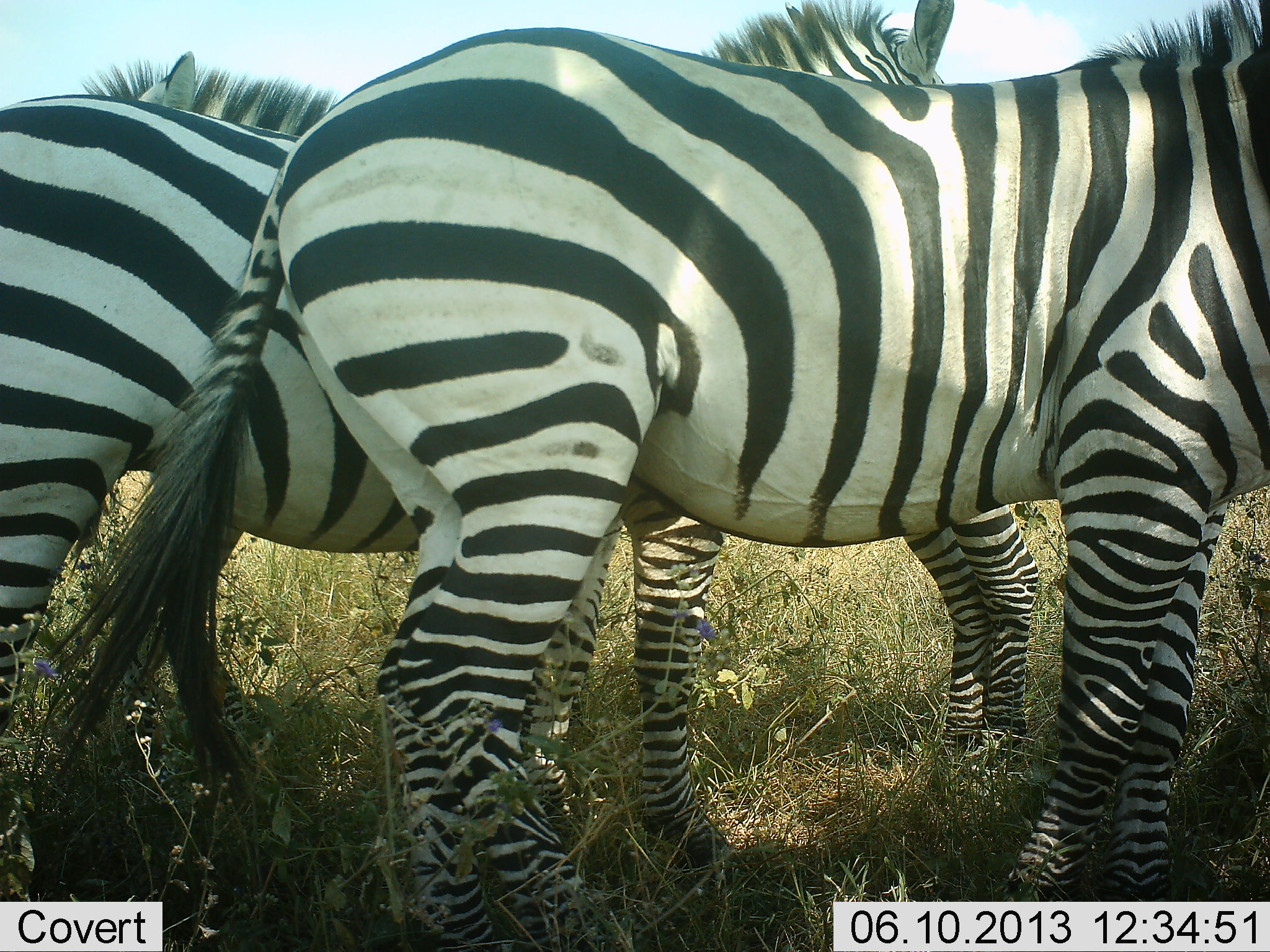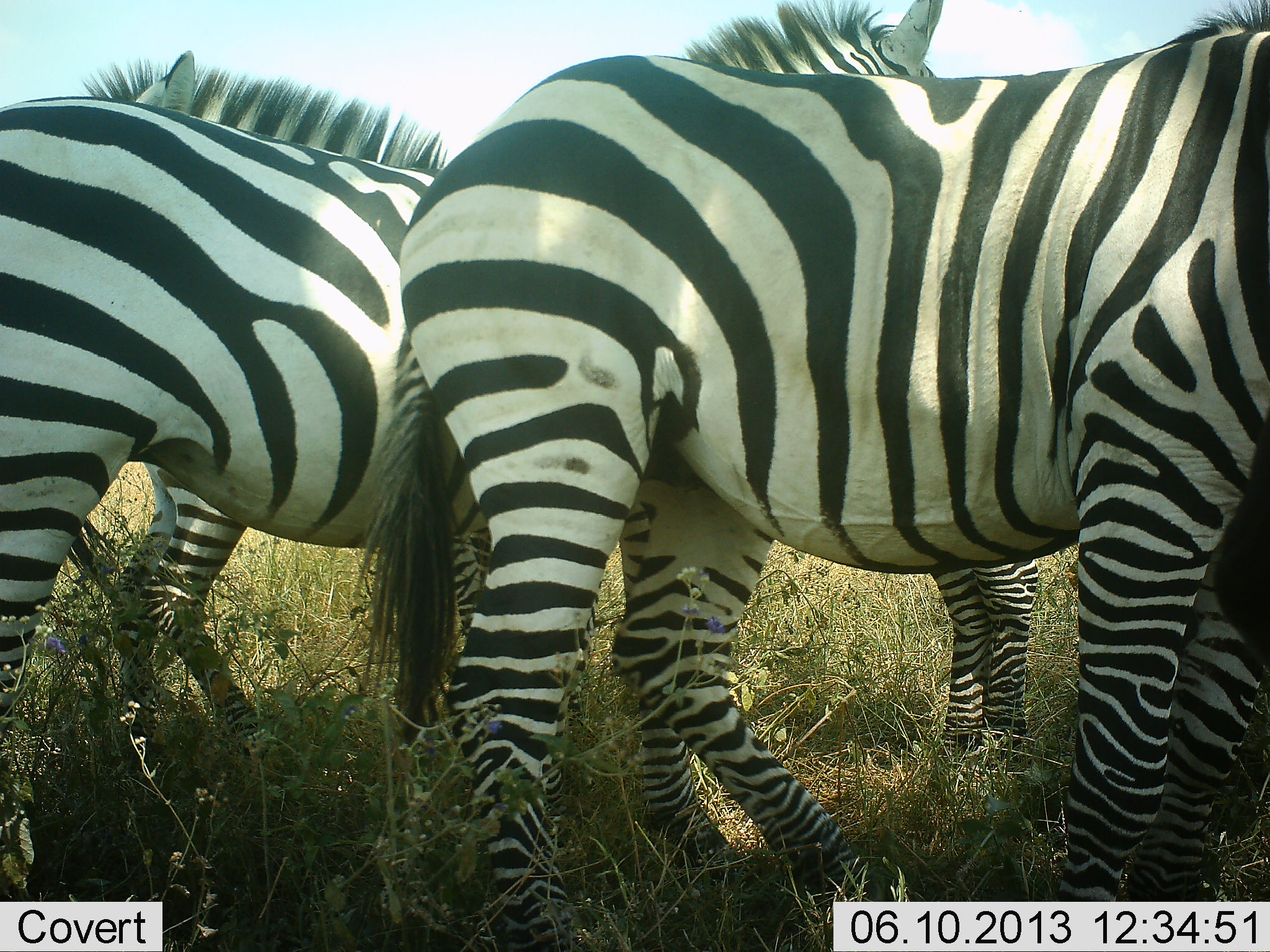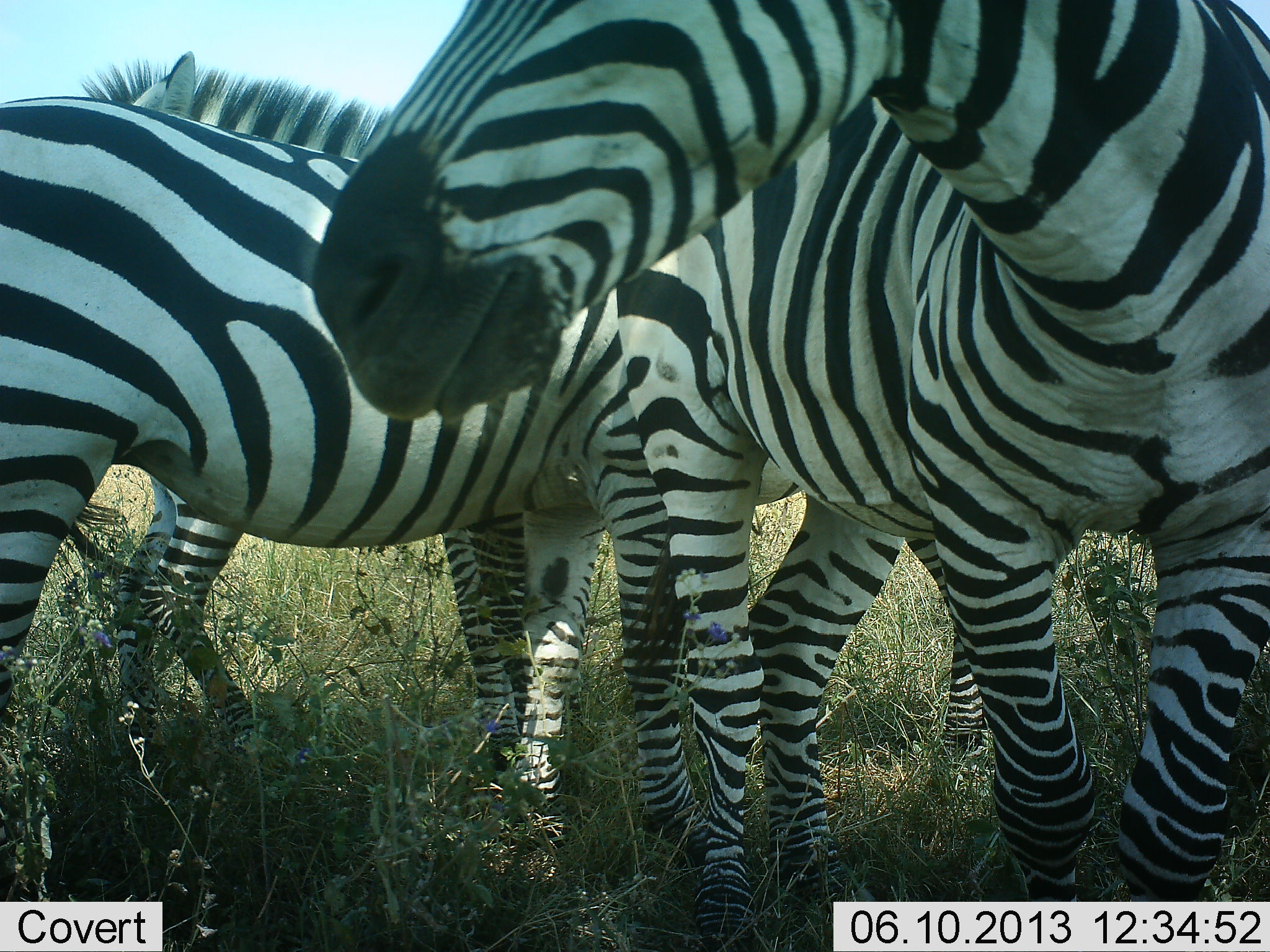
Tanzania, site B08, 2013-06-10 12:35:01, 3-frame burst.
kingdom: Animalia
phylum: Chordata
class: Mammalia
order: Perissodactyla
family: Equidae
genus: Equus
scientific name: Equus quagga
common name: plains zebra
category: zebra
Zebra (plains zebra) (Equus quagga), count 4. Behavior (volunteer vote fractions): standing 70%, resting 0%, moving 40%, interacting 40%. Young present (vote fraction): 0%. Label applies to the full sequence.